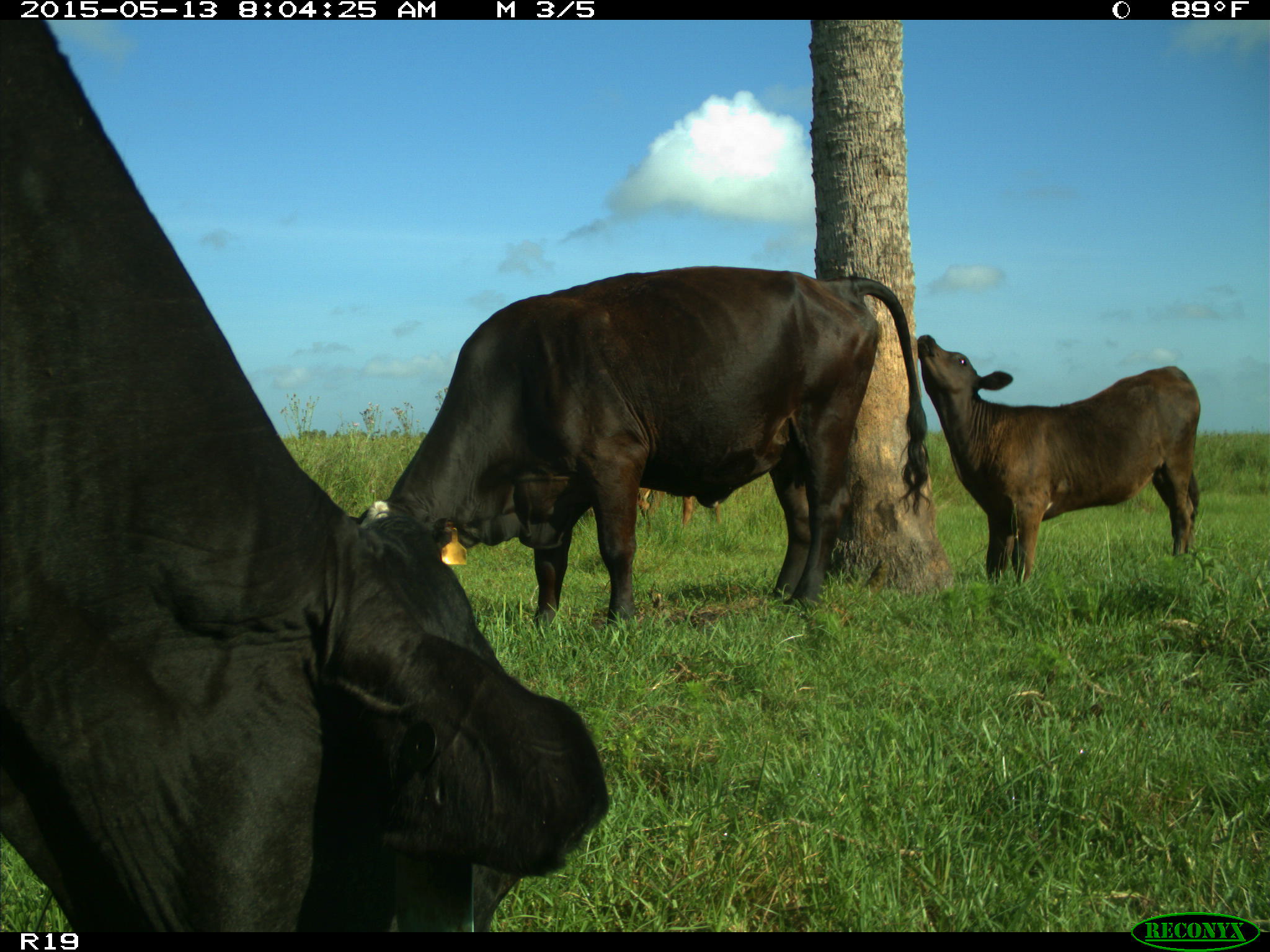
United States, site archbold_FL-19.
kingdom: Animalia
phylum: Chordata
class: Mammalia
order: Artiodactyla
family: Bovidae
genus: Bos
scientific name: Bos taurus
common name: domestic cow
Bos taurus (domestic cow).